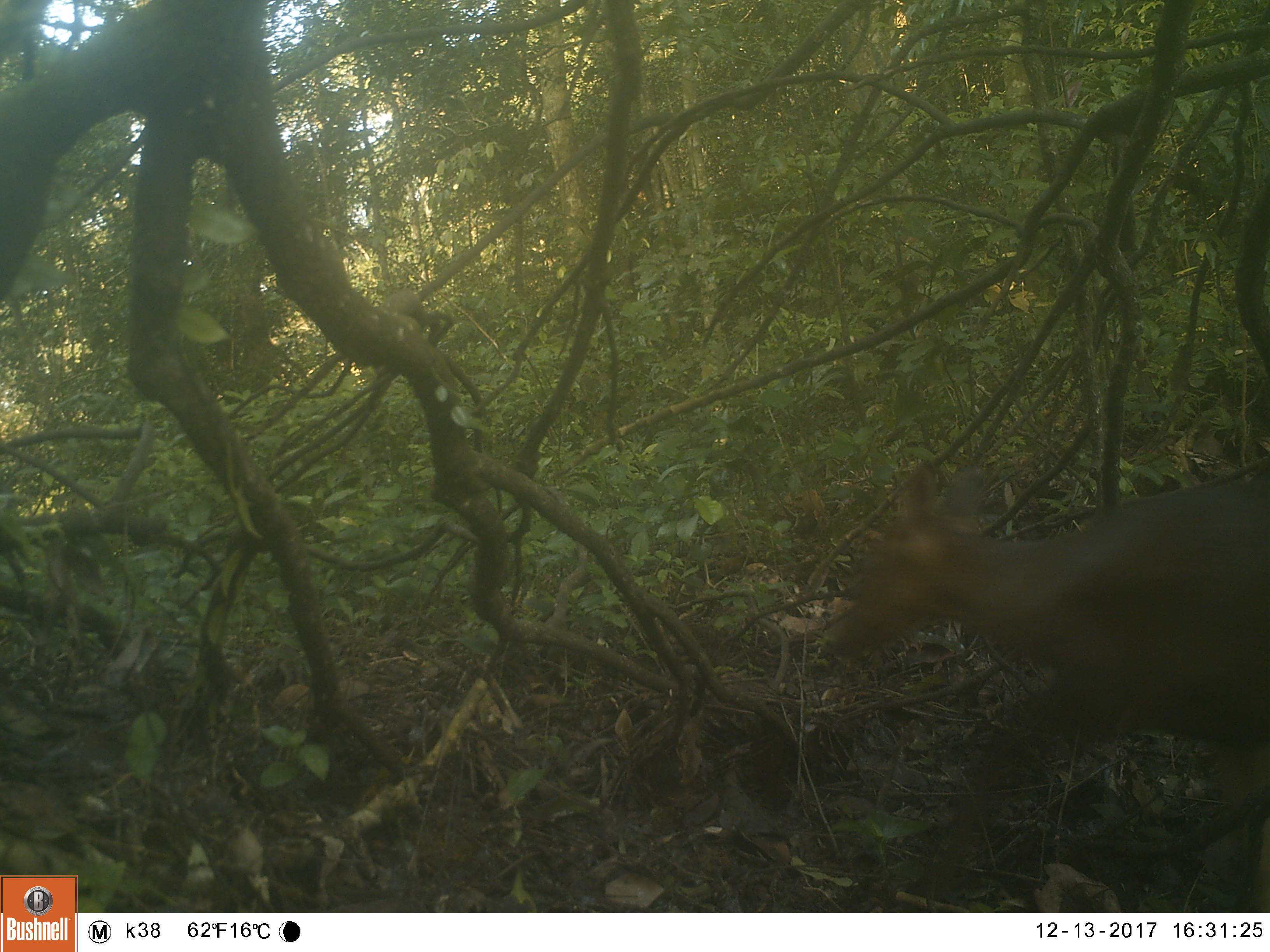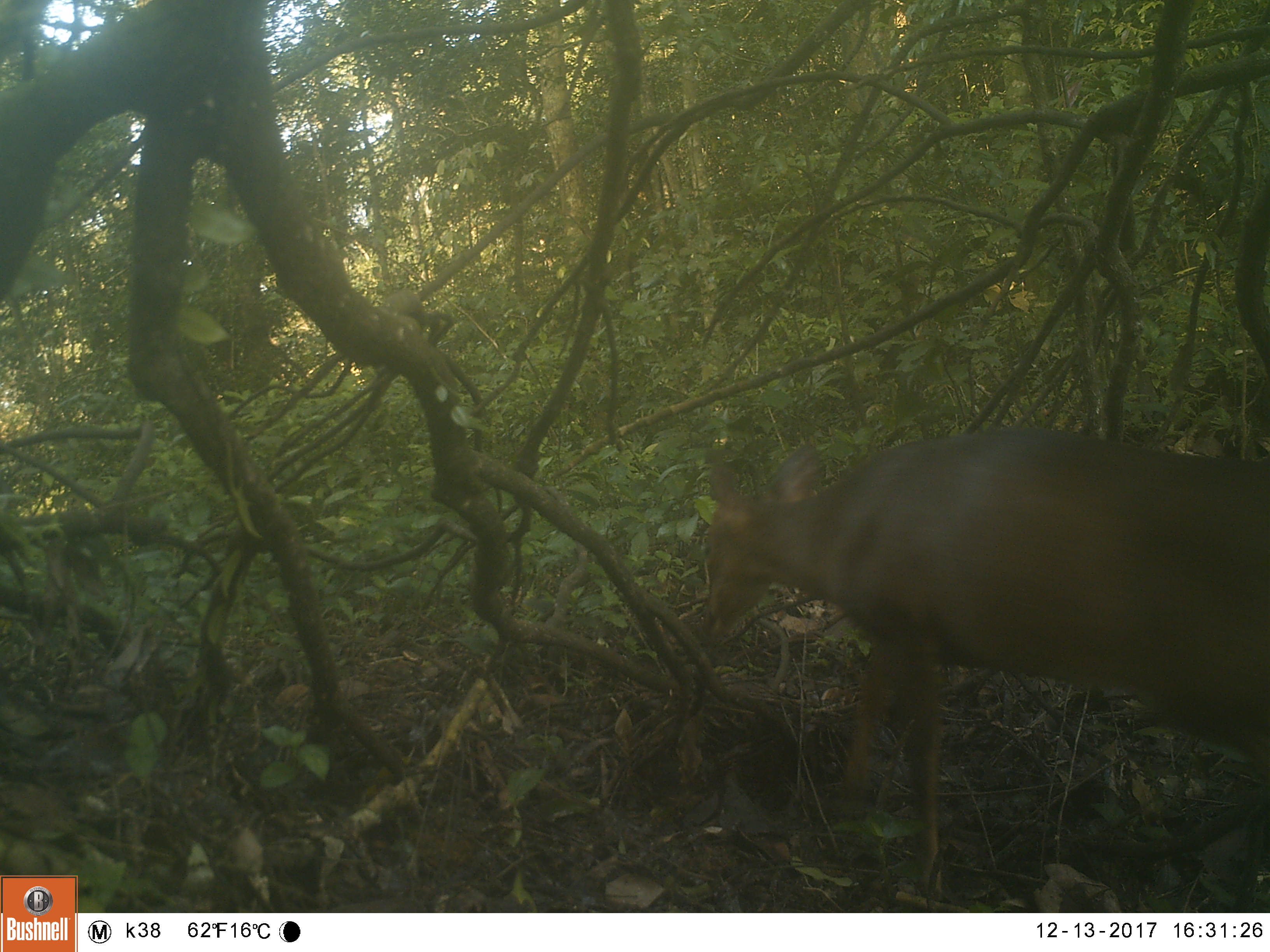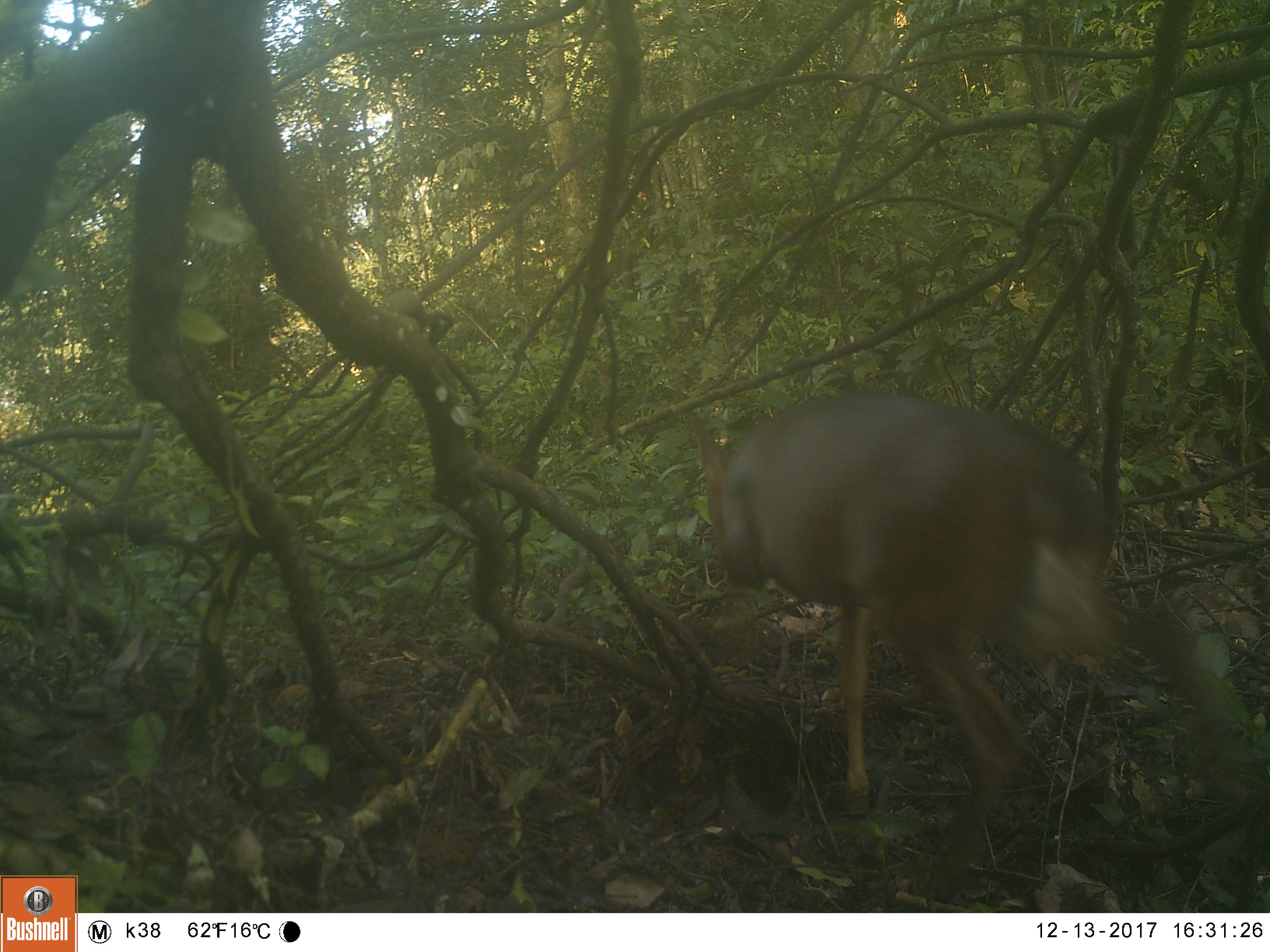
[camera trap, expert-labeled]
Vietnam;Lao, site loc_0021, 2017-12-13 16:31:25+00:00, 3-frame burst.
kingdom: Animalia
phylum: Chordata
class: Mammalia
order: Artiodactyla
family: Cervidae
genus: Muntiacus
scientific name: Muntiacus vuquangensis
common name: large-antlered muntjac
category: large antlered muntjac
Large antlered muntjac (large-antlered muntjac) (Muntiacus vuquangensis). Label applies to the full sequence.